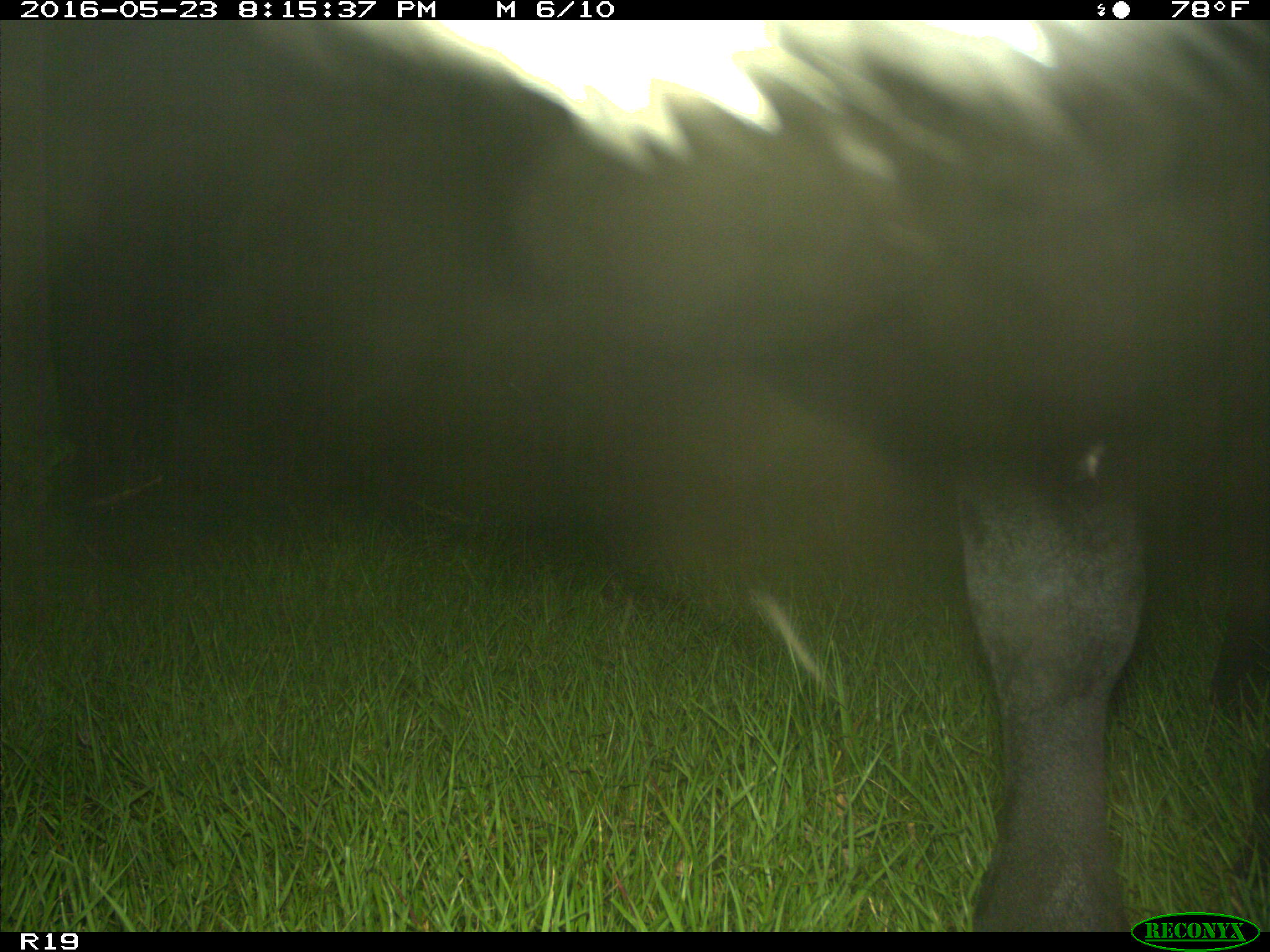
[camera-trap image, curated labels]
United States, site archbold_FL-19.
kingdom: Animalia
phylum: Chordata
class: Mammalia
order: Artiodactyla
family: Bovidae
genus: Bos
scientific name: Bos taurus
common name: domestic cow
Bos taurus (domestic cow).